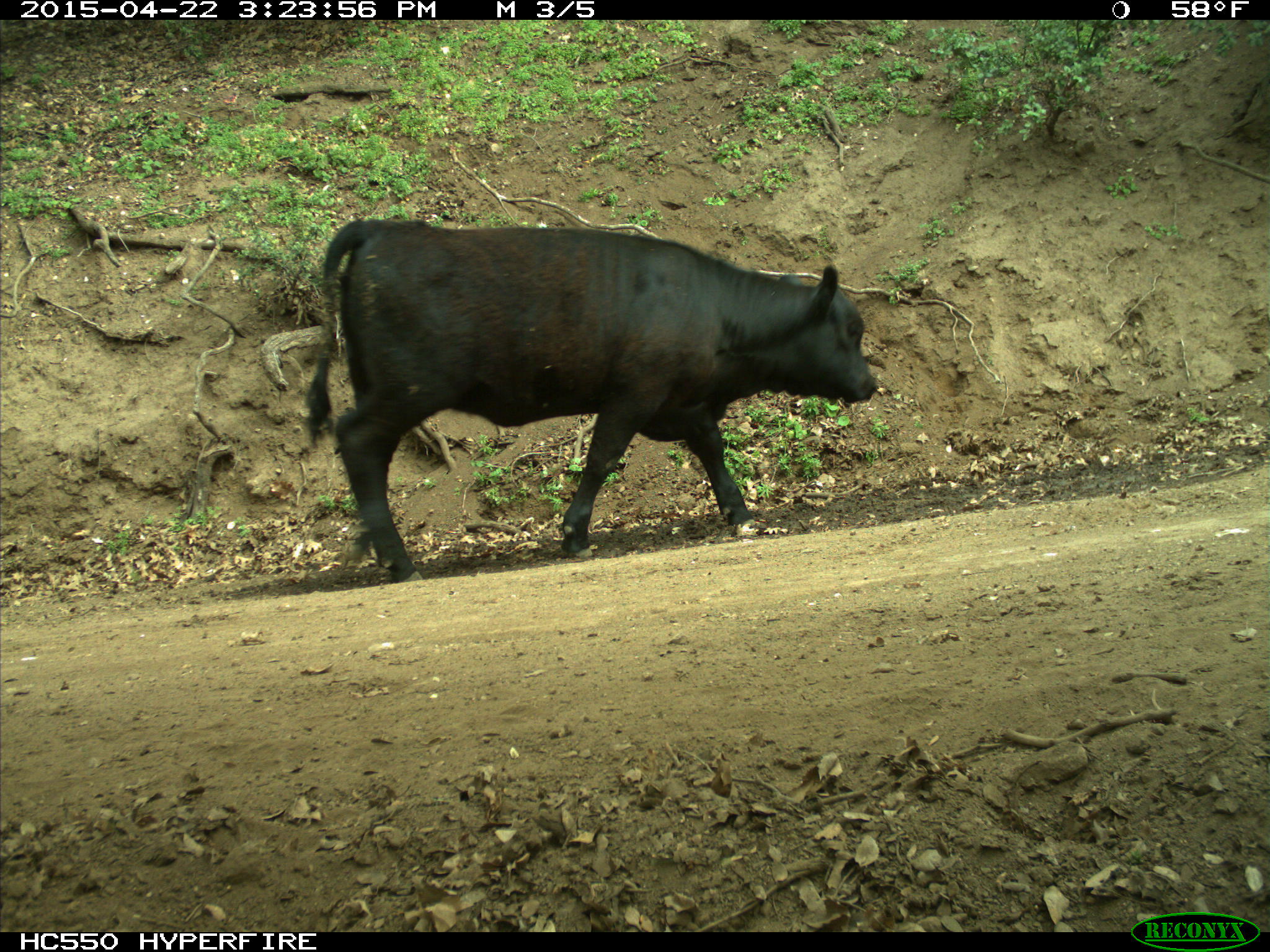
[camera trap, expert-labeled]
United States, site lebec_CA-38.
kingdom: Animalia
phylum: Chordata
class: Mammalia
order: Artiodactyla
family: Bovidae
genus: Bos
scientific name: Bos taurus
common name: domestic cow